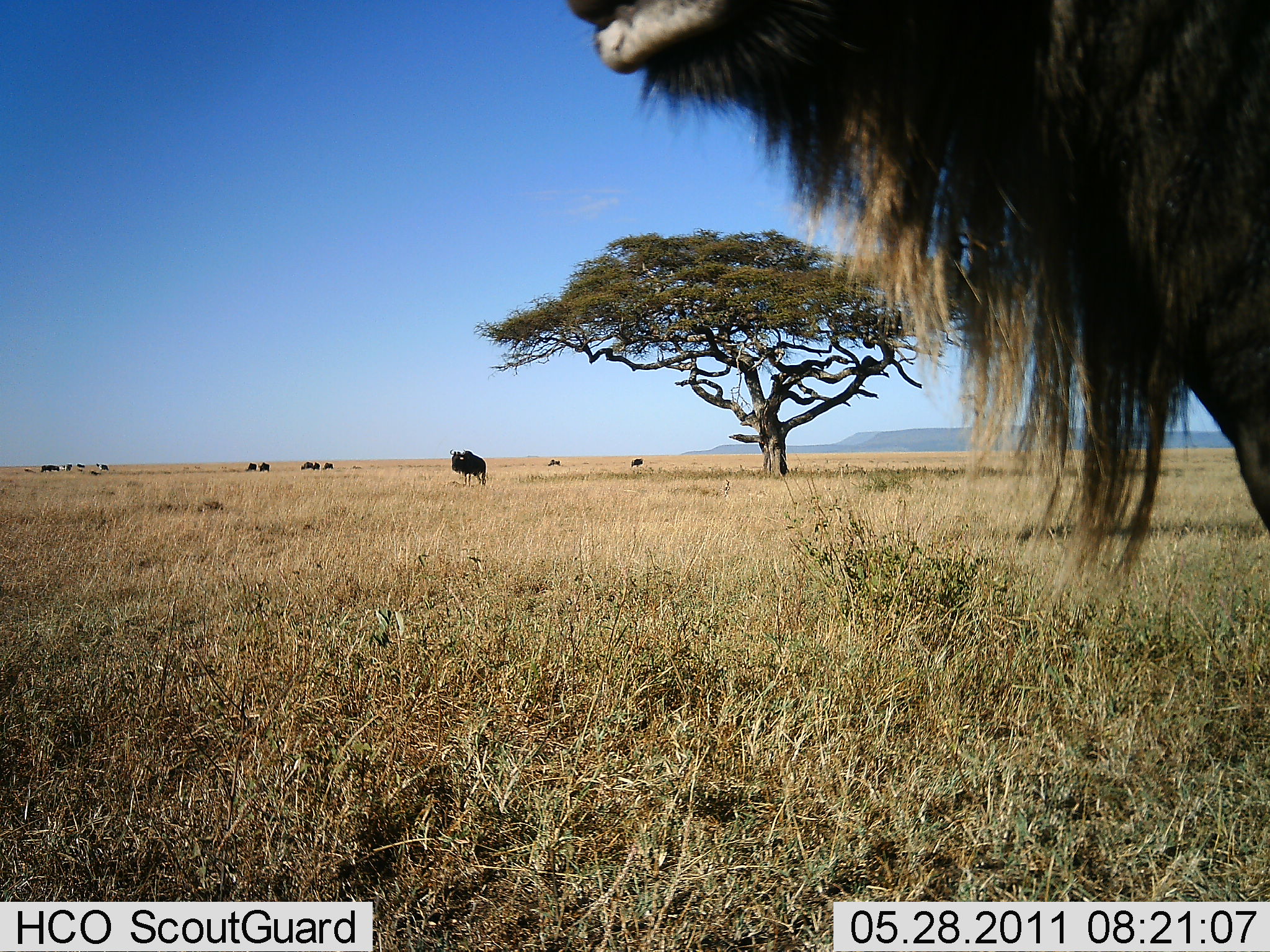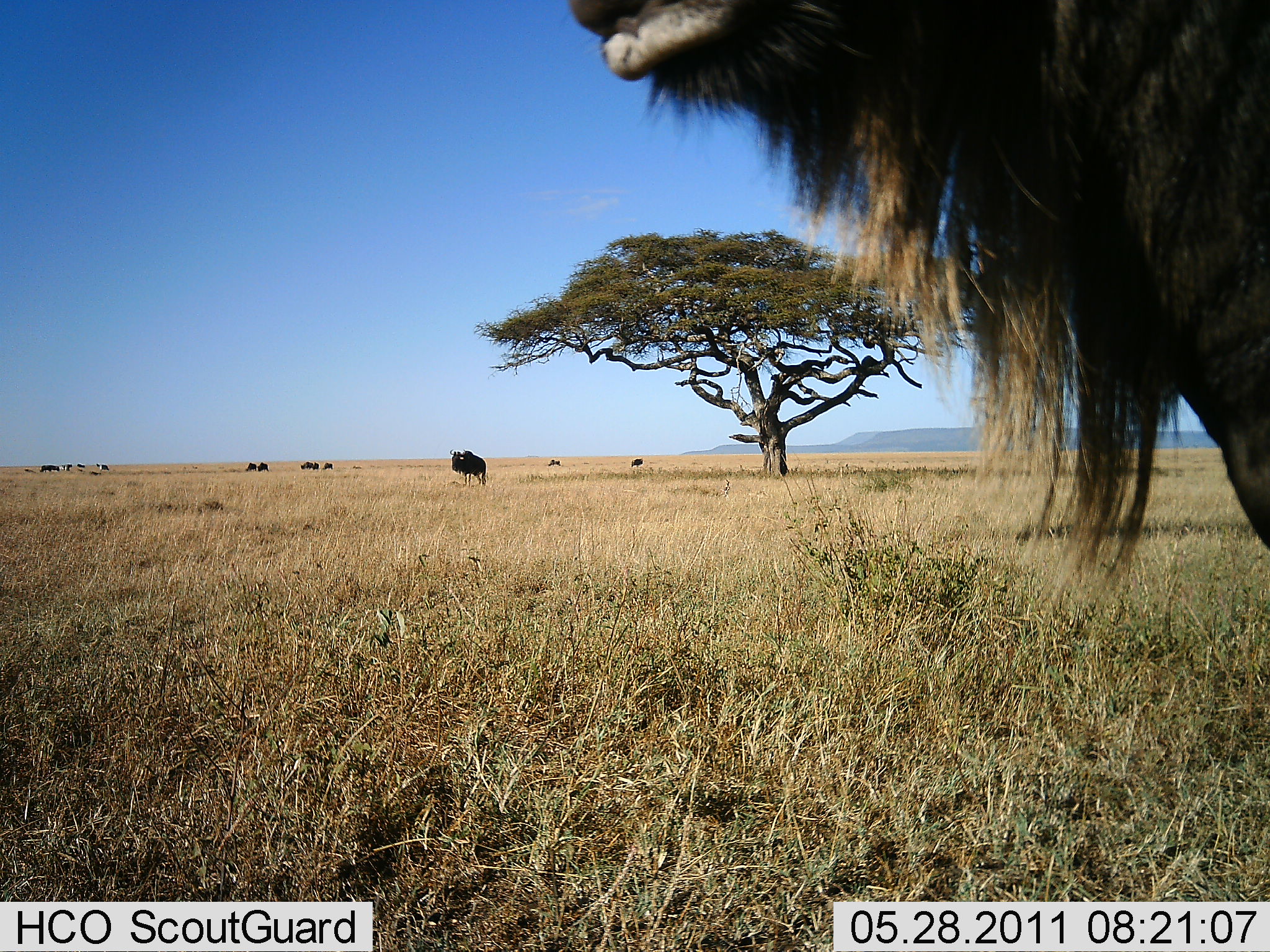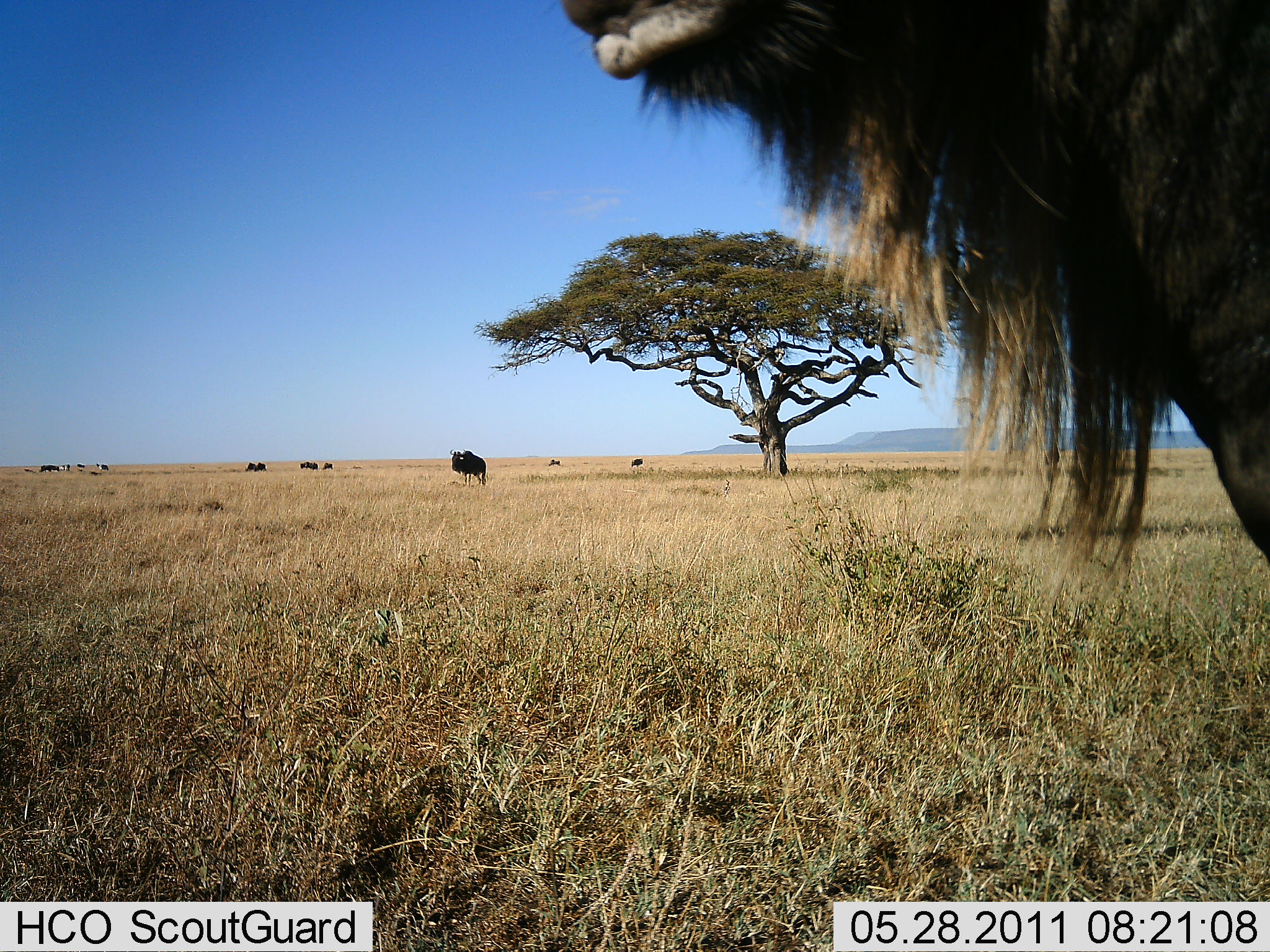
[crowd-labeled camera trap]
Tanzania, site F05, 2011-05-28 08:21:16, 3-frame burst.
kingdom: Animalia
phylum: Chordata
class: Mammalia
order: Artiodactyla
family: Bovidae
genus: Connochaetes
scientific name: Connochaetes taurinus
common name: blue wildebeest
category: wildebeest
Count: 11-50.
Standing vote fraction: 90%.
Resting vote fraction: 0%.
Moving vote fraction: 30%.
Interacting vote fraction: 0%.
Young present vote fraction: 0%.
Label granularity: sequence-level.